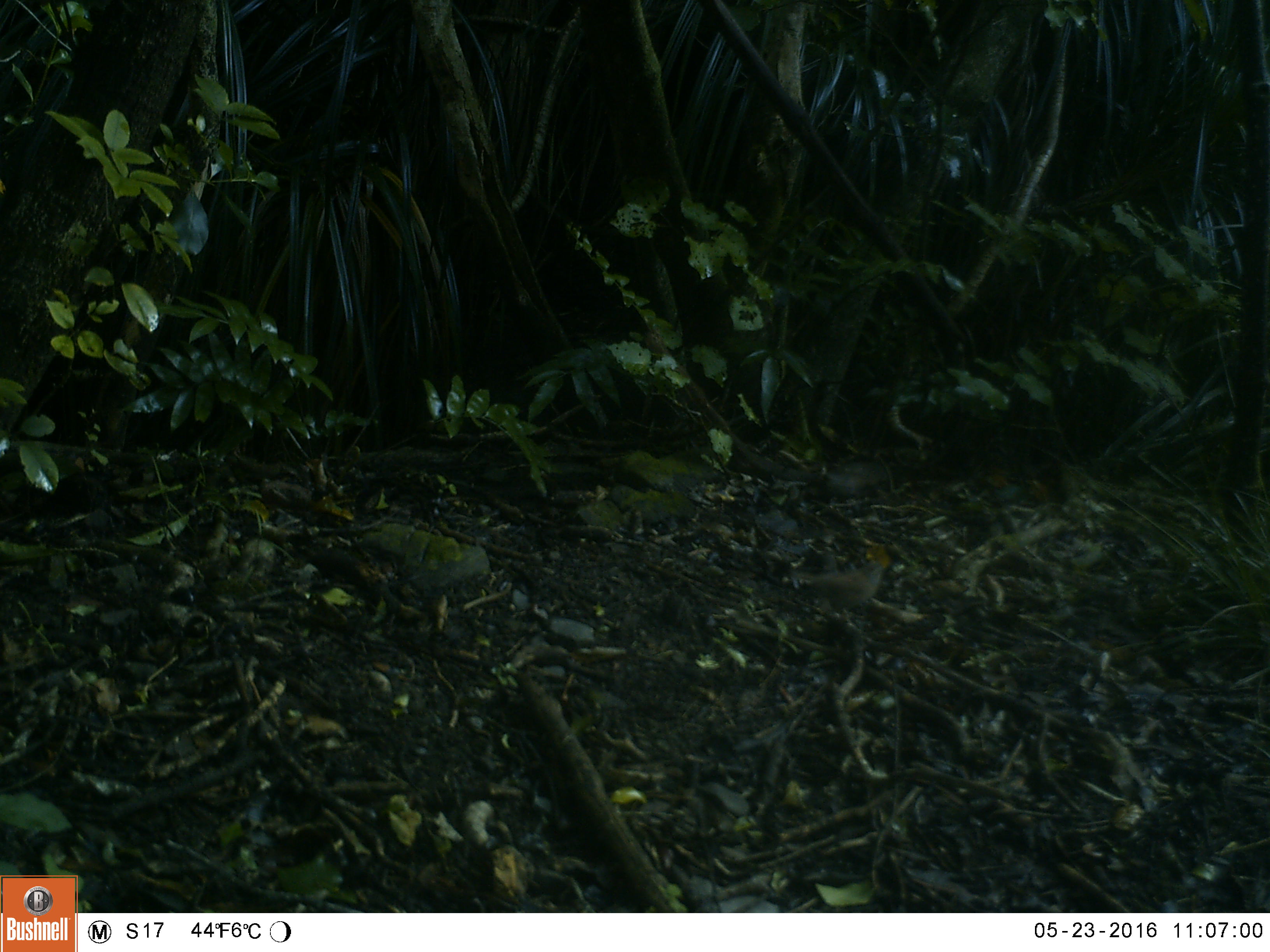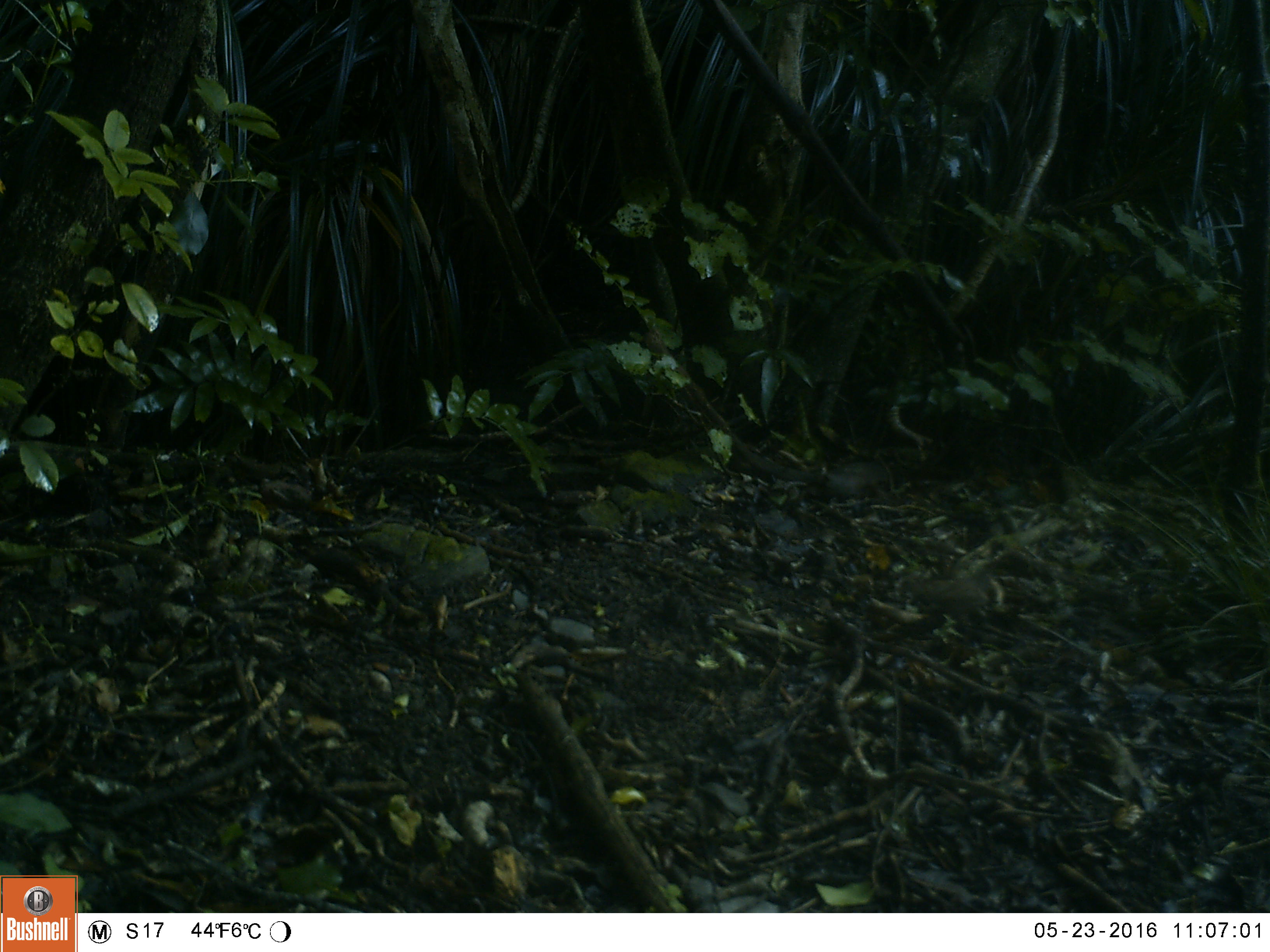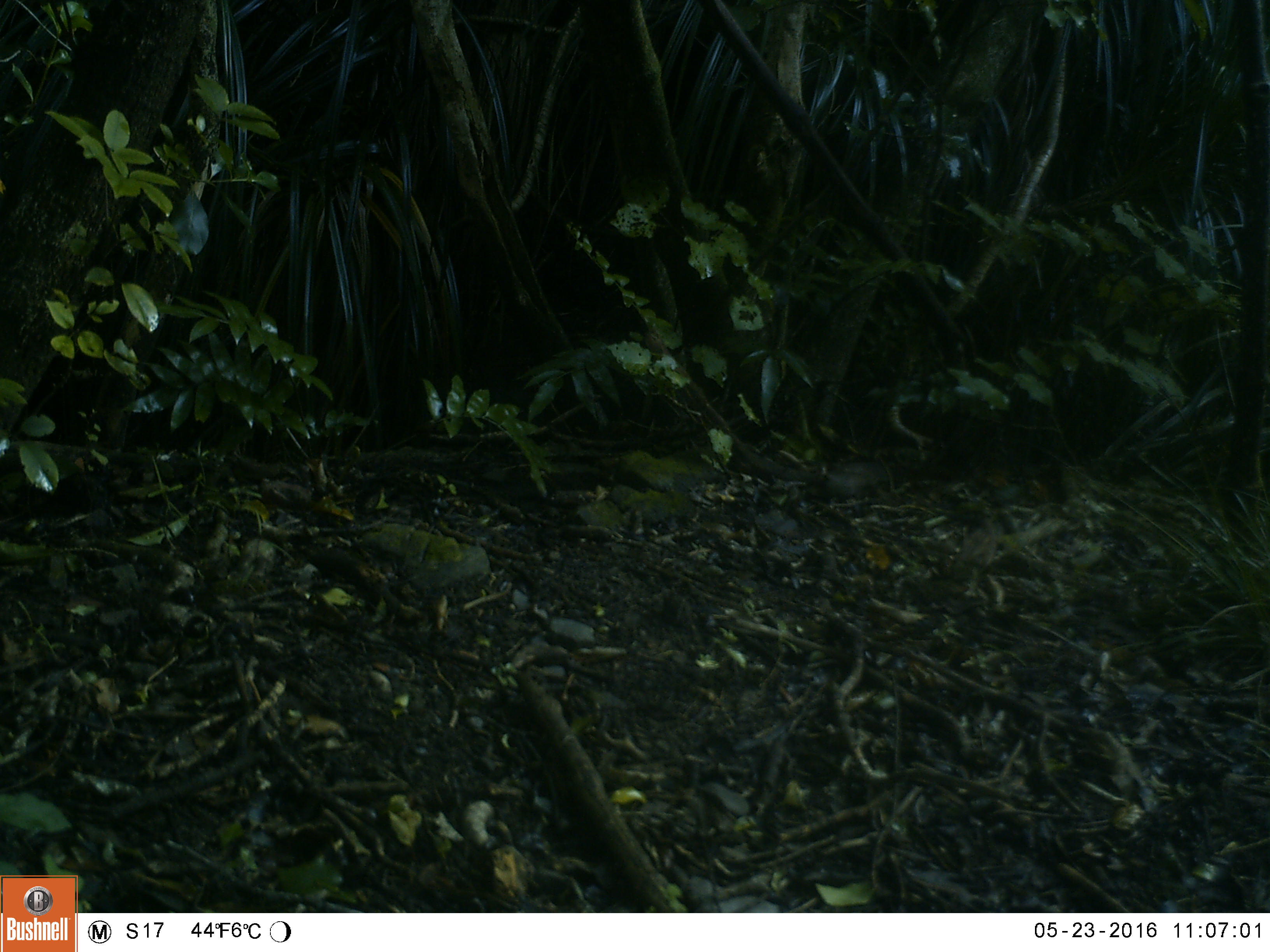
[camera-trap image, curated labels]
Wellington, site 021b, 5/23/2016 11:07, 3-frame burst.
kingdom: Animalia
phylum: Chordata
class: Aves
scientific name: Aves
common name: bird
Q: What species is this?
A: Bird (Aves).